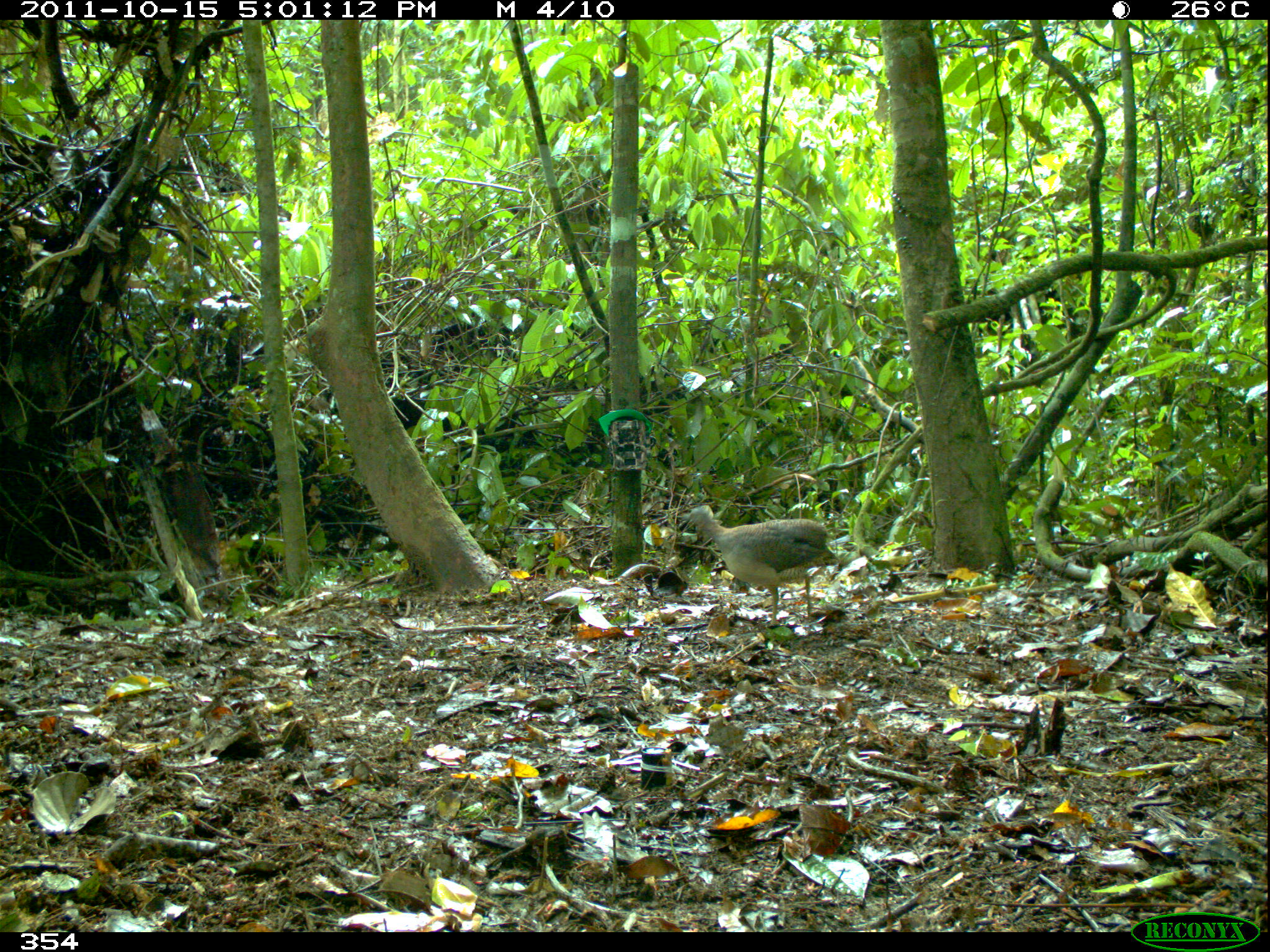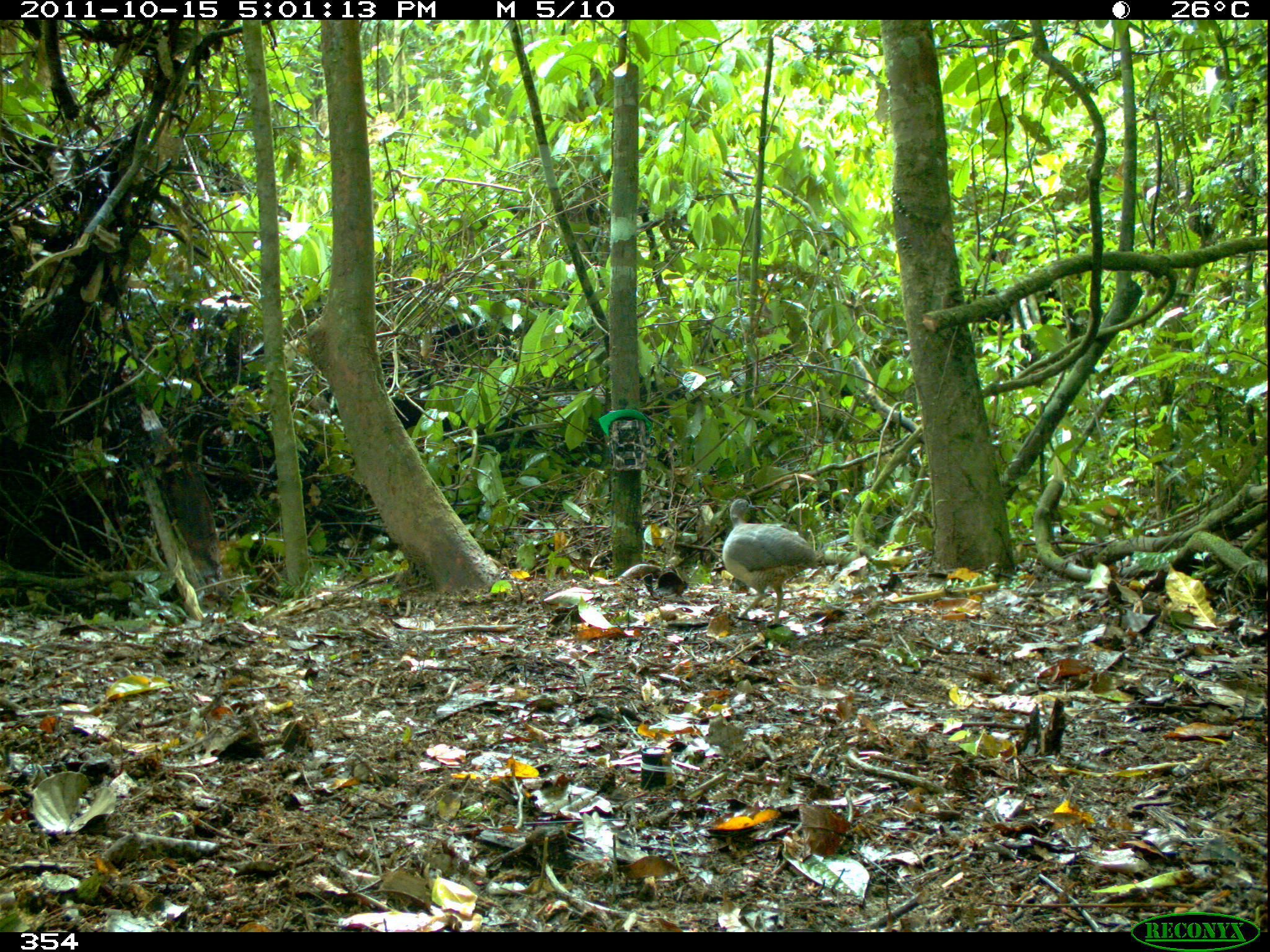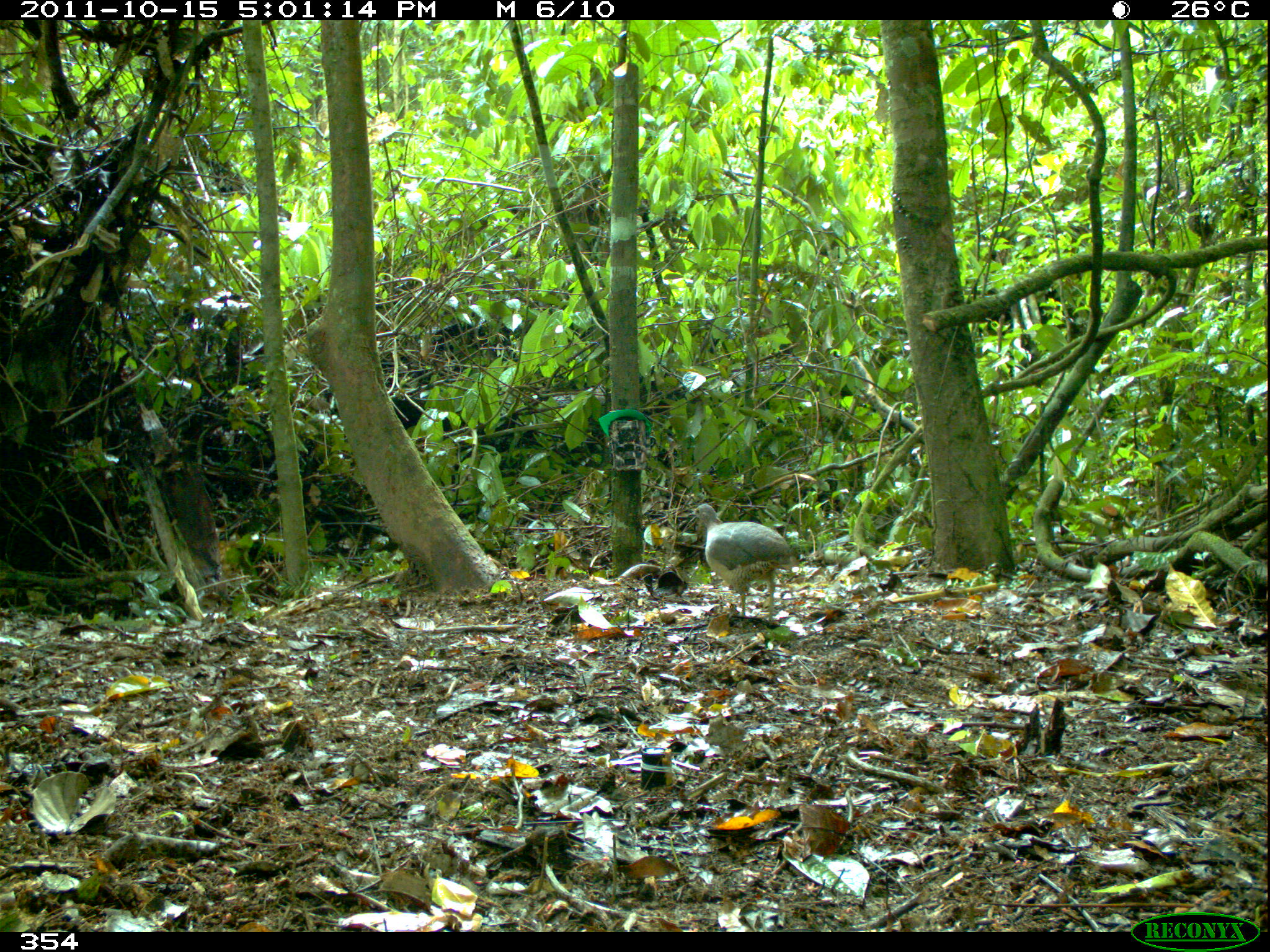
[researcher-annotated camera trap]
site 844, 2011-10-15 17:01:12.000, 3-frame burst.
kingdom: Animalia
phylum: Chordata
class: Aves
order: Tinamiformes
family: Tinamidae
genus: Crypturellus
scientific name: Crypturellus soui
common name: little tinamou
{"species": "Crypturellus soui (little tinamou)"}